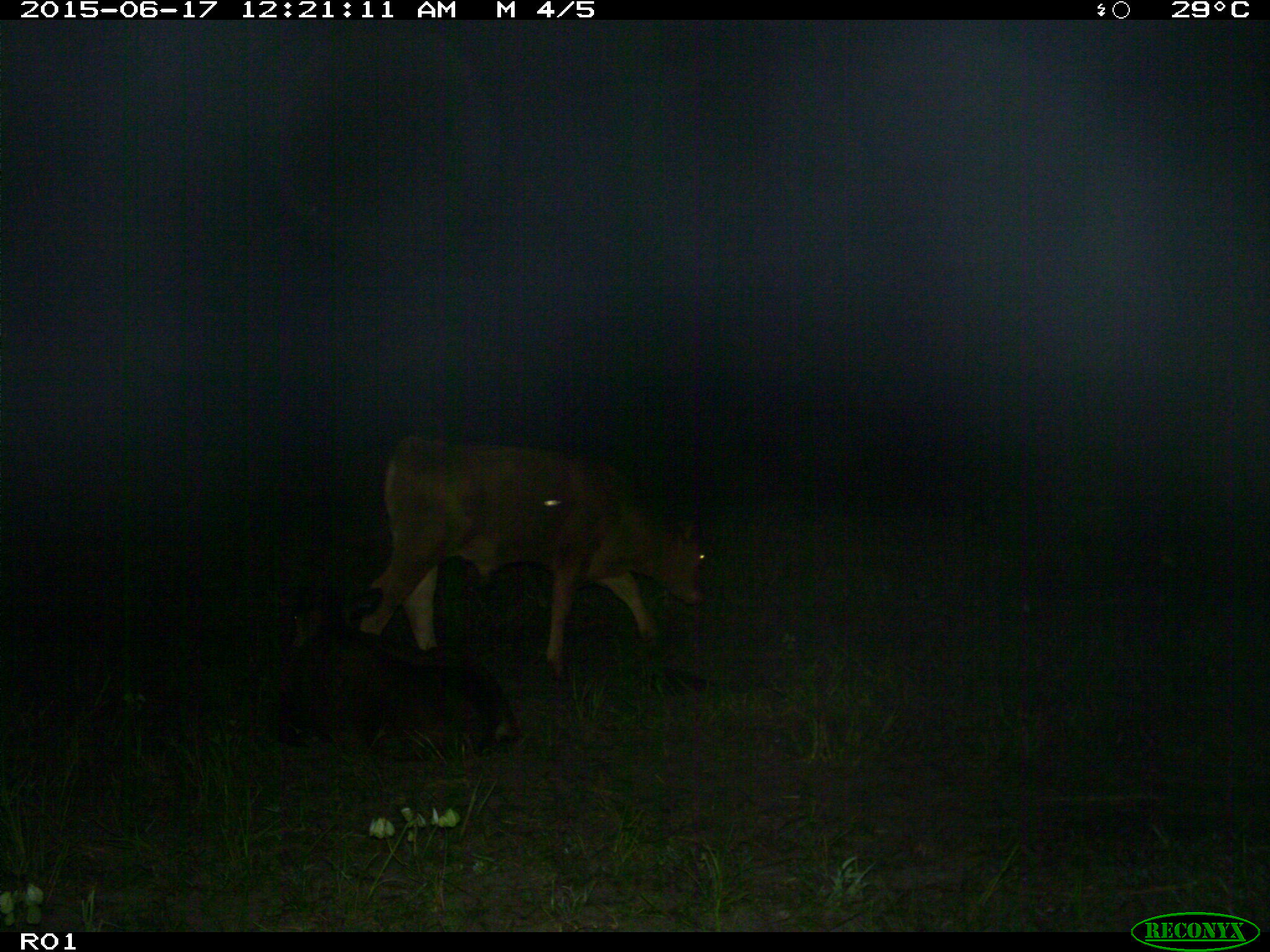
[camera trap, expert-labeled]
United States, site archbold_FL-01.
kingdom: Animalia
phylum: Chordata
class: Mammalia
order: Artiodactyla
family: Bovidae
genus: Bos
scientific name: Bos taurus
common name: domestic cow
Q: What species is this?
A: Bos taurus (domestic cow).